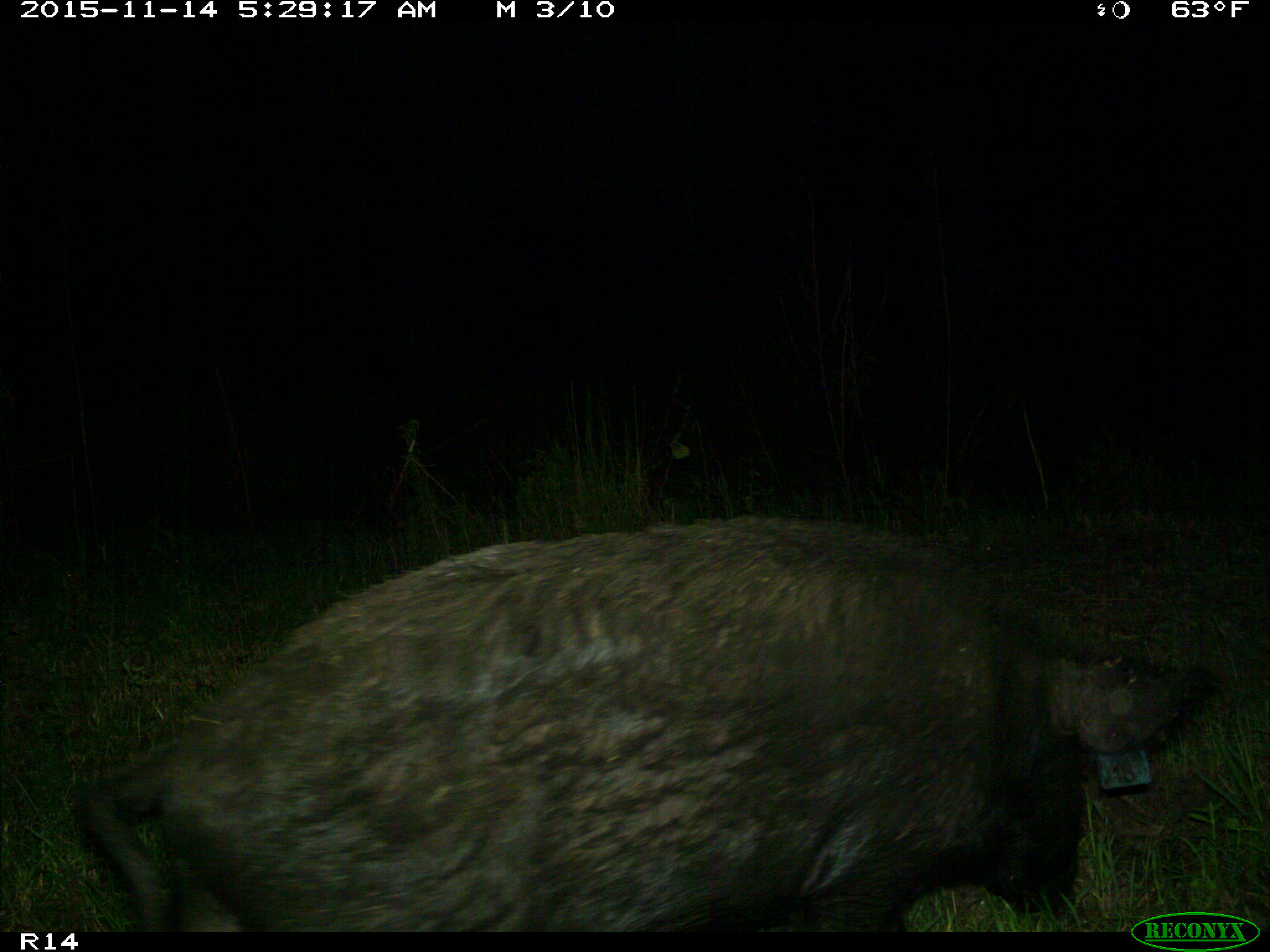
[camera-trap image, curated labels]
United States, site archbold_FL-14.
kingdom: Animalia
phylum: Chordata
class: Mammalia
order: Artiodactyla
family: Suidae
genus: Sus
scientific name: Sus scrofa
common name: wild boar